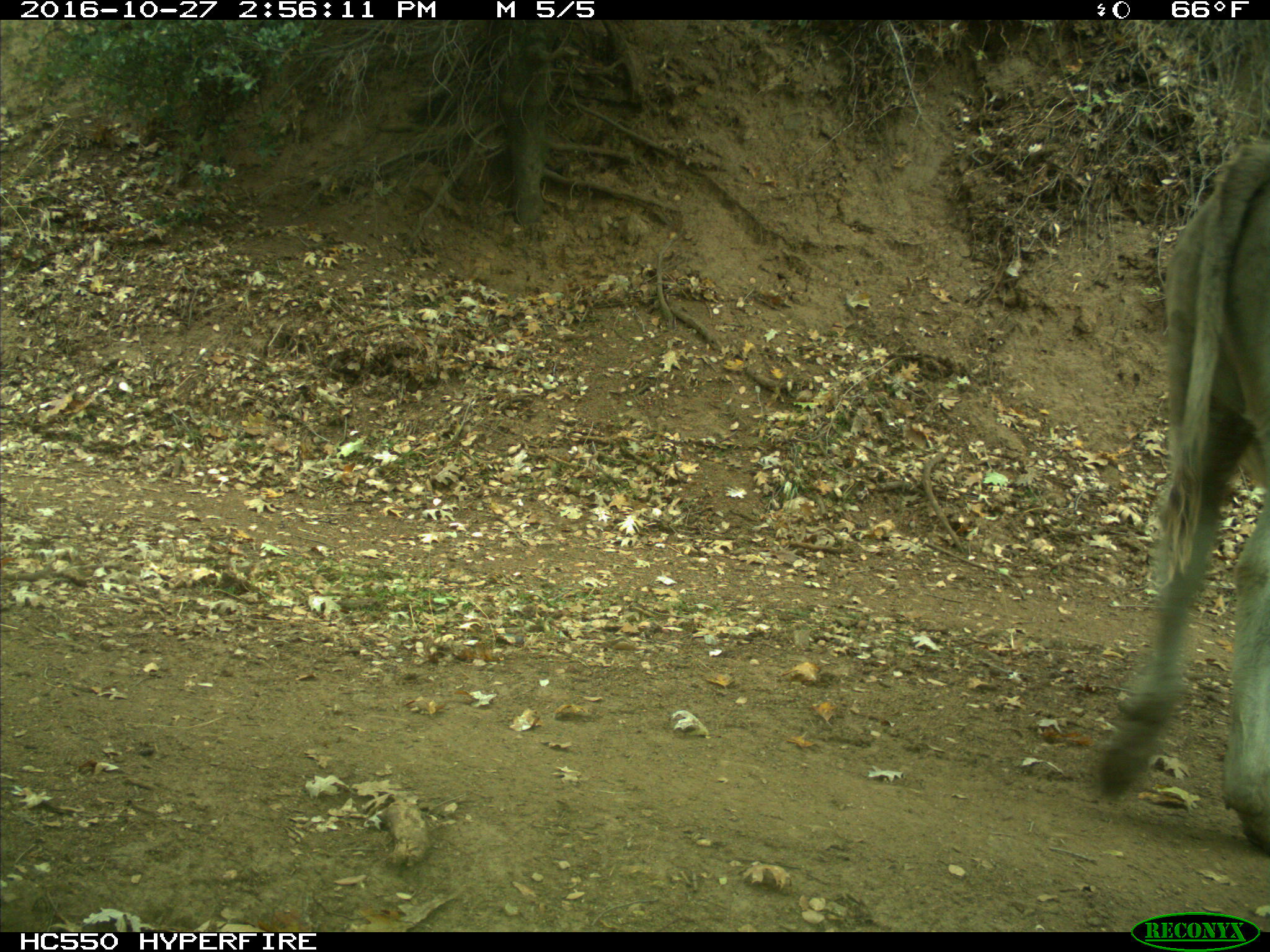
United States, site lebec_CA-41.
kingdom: Animalia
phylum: Chordata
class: Mammalia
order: Artiodactyla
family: Bovidae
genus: Bos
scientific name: Bos taurus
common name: domestic cow